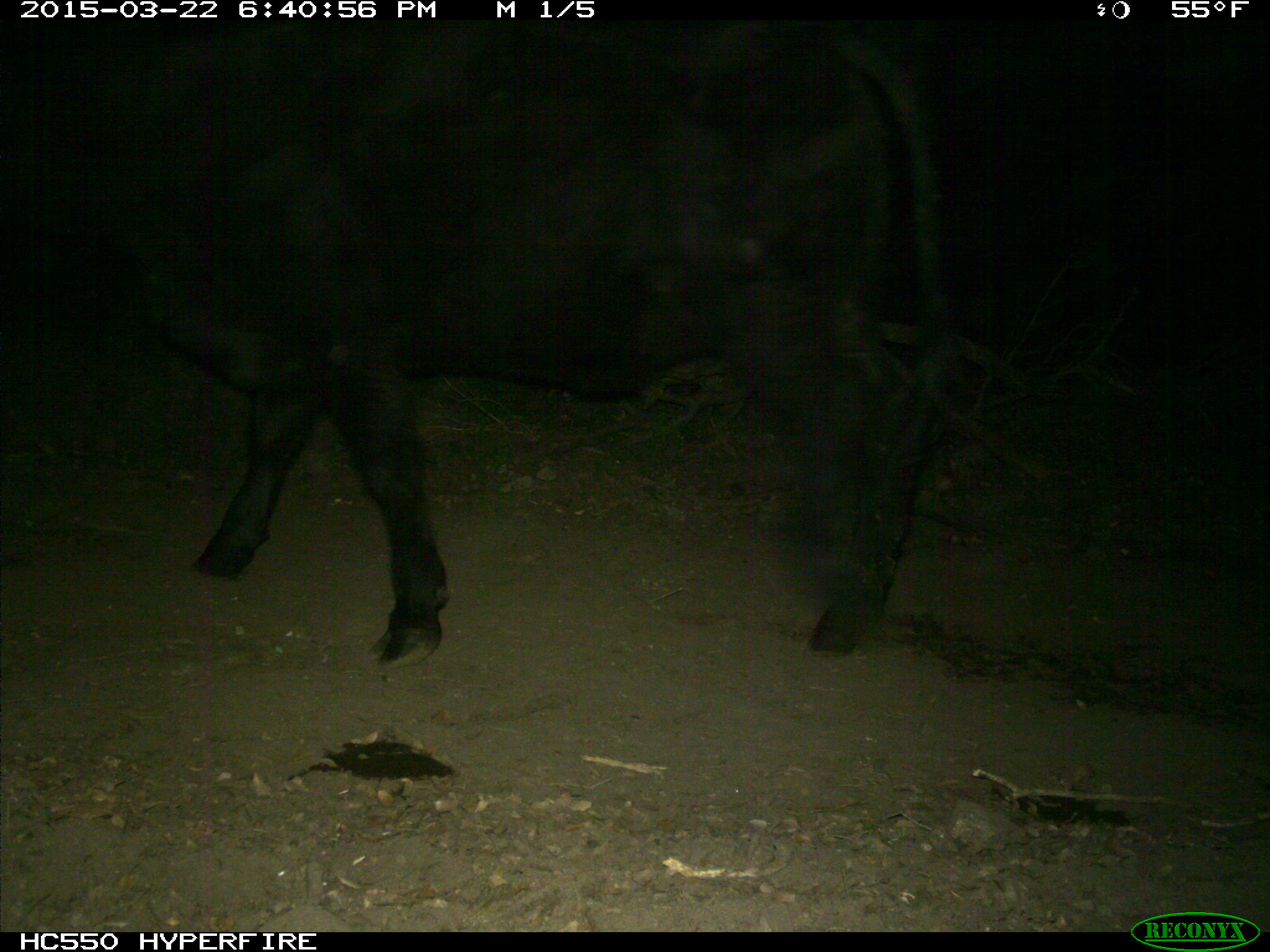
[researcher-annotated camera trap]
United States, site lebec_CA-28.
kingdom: Animalia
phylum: Chordata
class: Mammalia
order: Artiodactyla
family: Bovidae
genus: Bos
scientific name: Bos taurus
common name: domestic cow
Bos taurus (domestic cow).